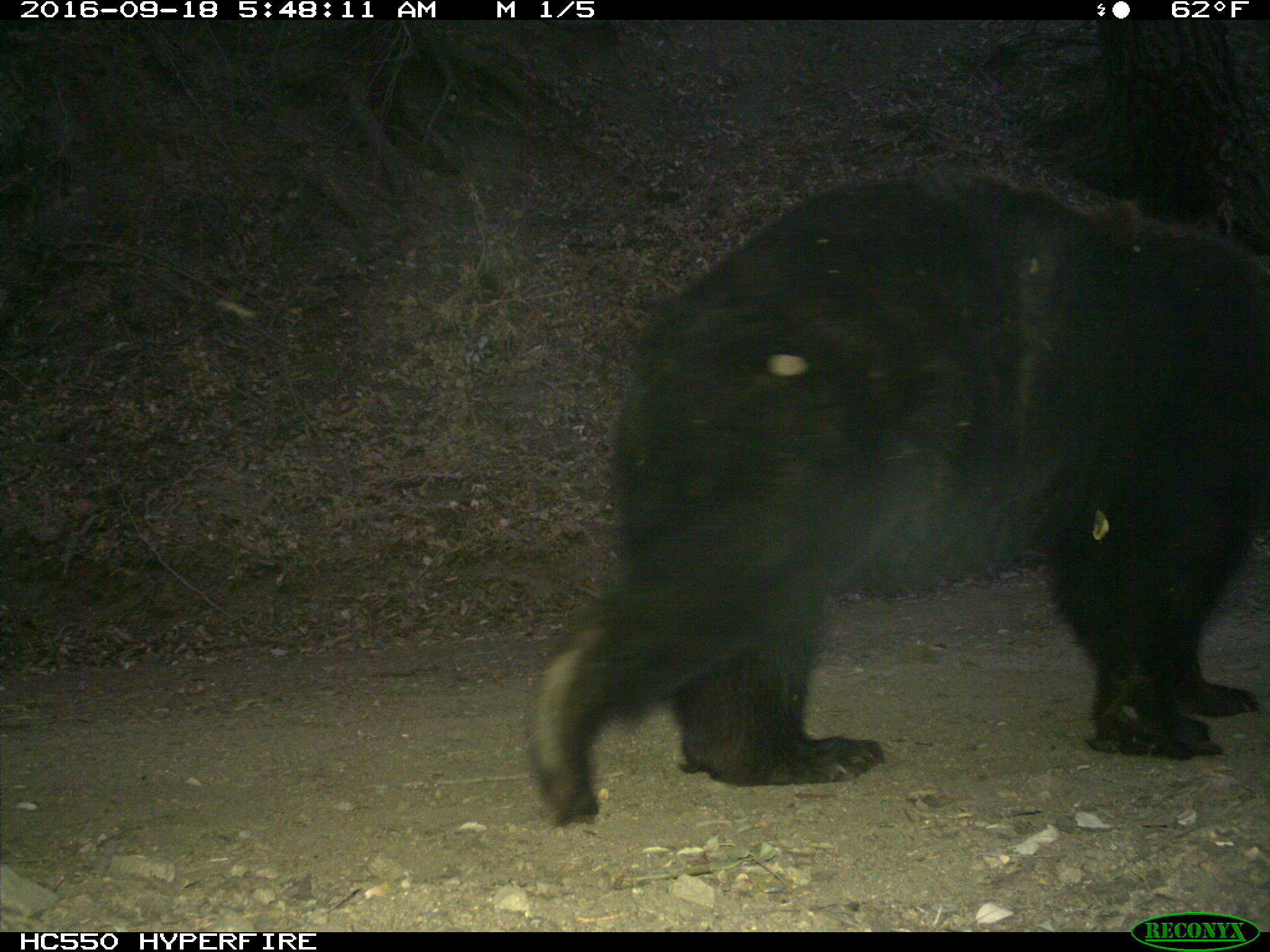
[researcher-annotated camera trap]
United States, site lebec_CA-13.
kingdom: Animalia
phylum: Chordata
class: Mammalia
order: Carnivora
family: Ursidae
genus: Ursus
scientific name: Ursus americanus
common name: american black bear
Ursus americanus (american black bear).